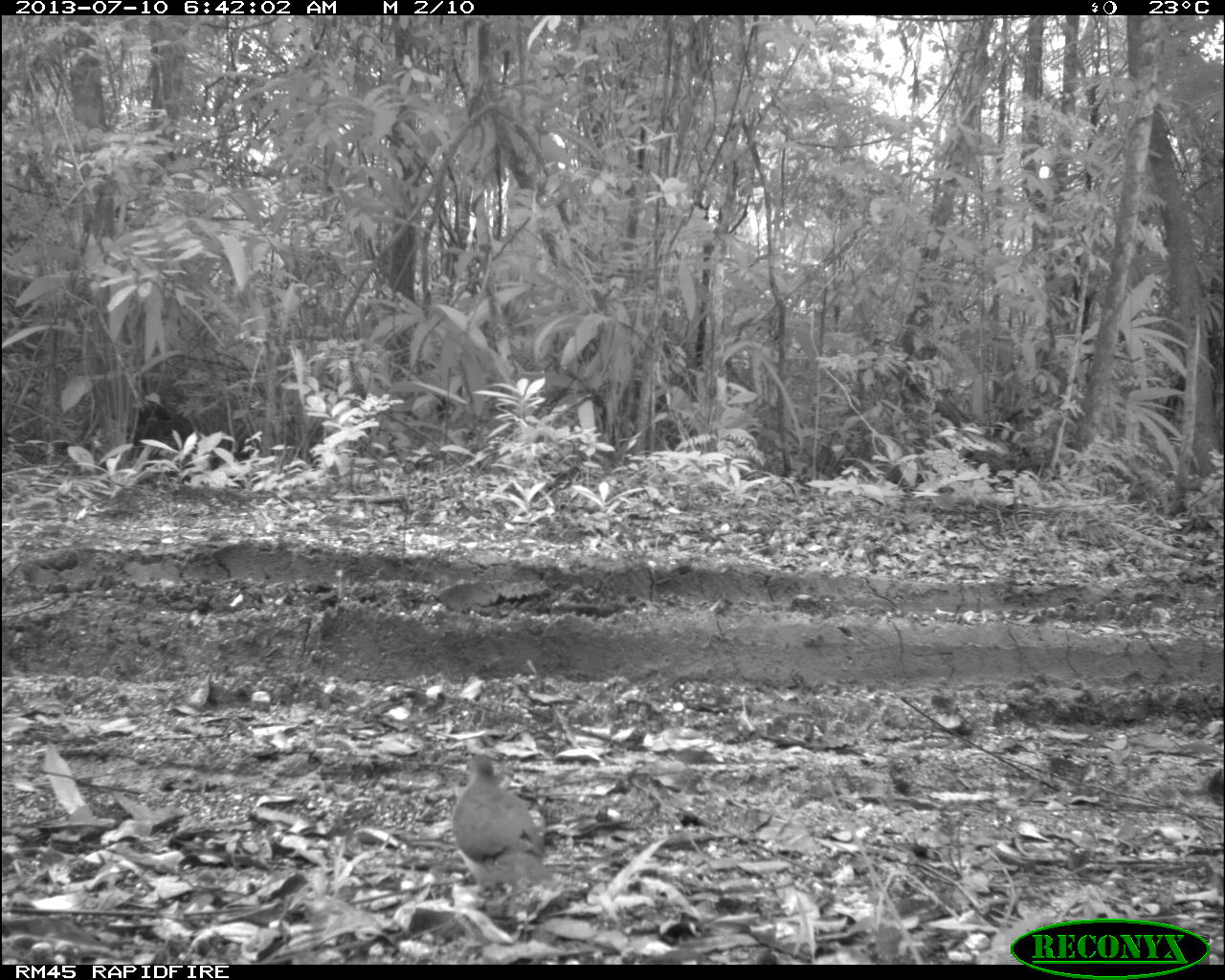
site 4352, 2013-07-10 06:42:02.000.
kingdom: Animalia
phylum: Chordata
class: Aves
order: Columbiformes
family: Columbidae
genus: Leptotila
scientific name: Leptotila plumbeiceps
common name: gray-headed dove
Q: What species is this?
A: Leptotila plumbeiceps (gray-headed dove).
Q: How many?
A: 2.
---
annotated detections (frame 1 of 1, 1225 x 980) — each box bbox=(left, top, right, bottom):
leptotila plumbeiceps: bbox=(451, 755, 553, 898)